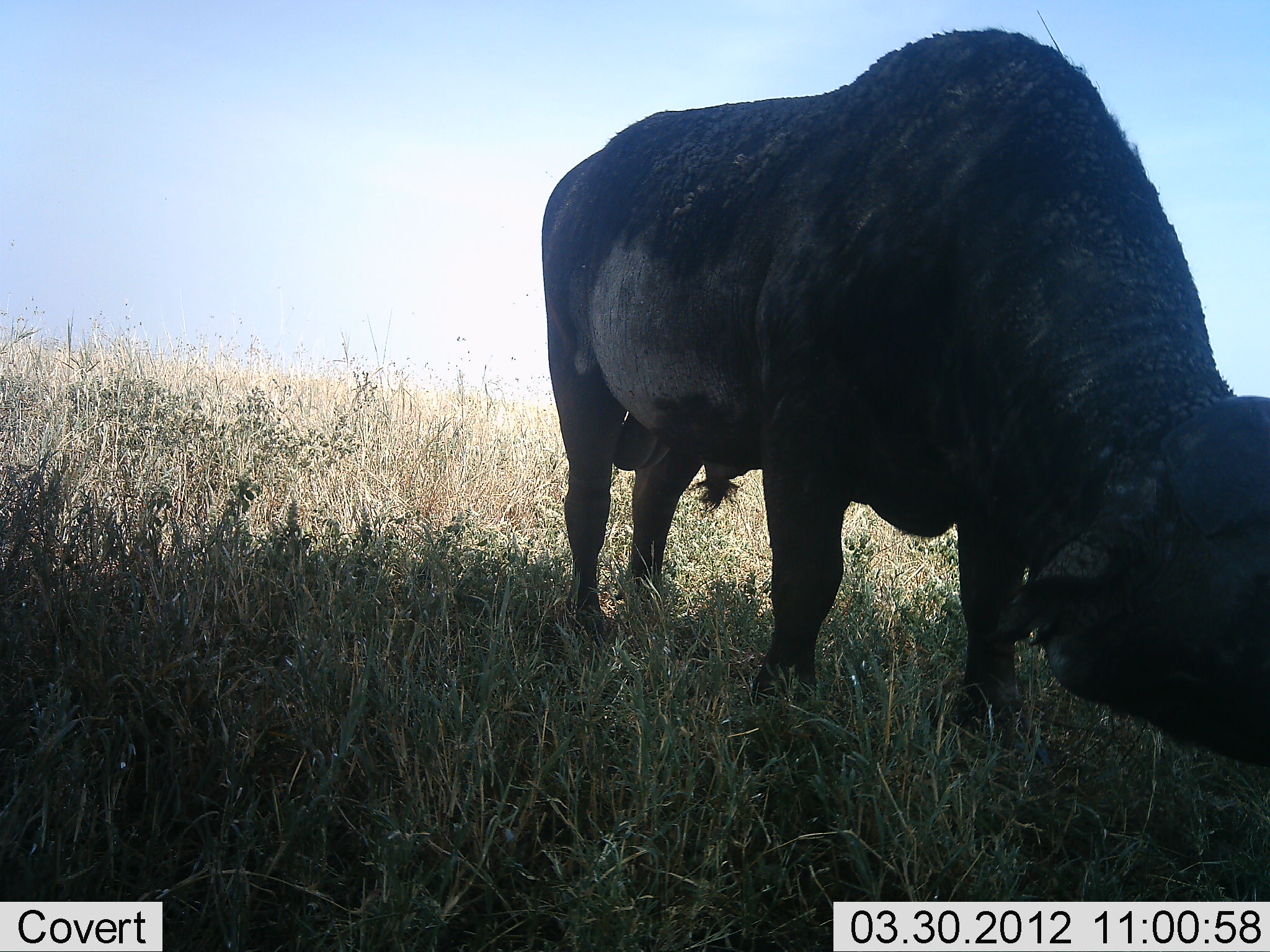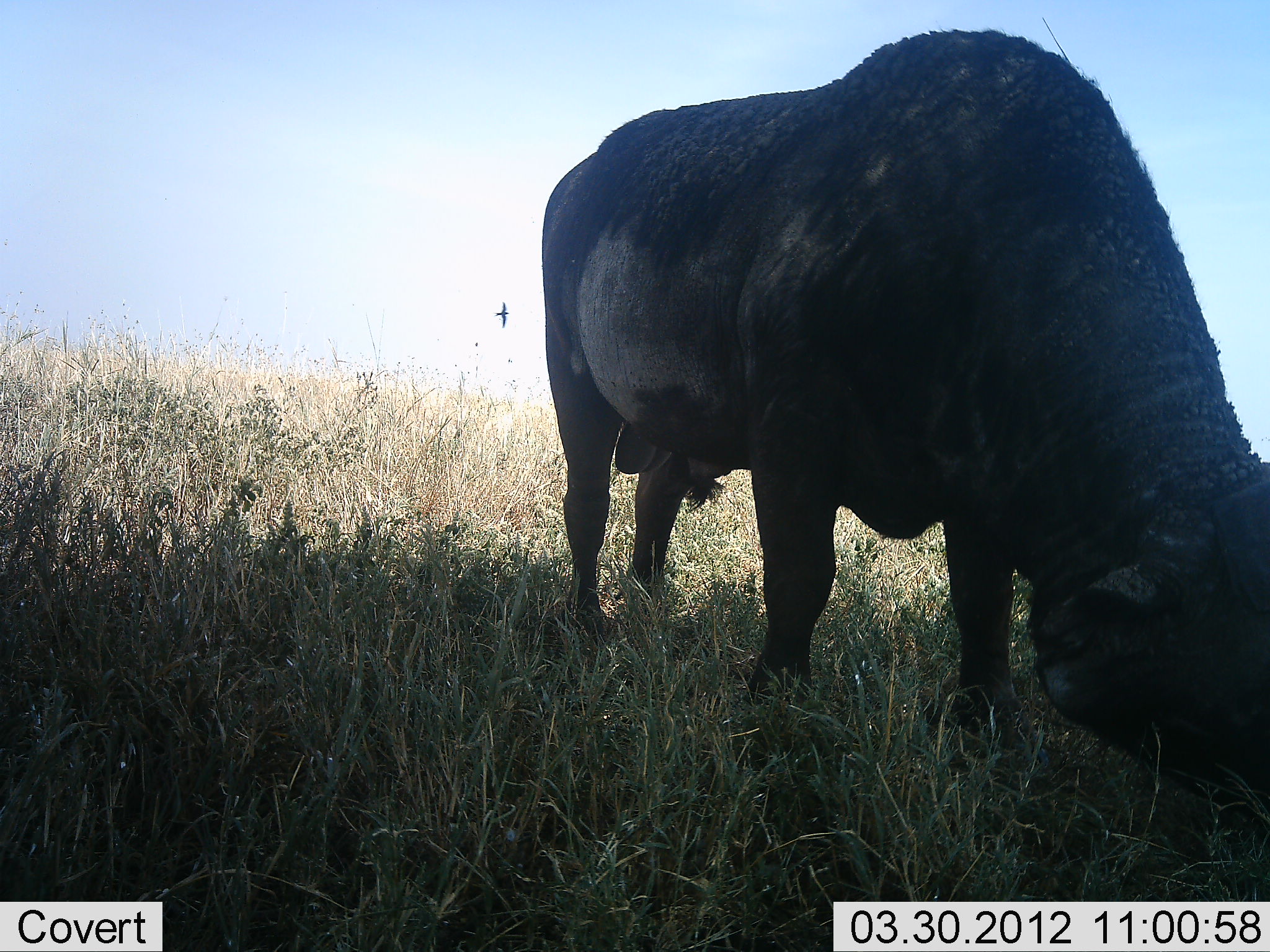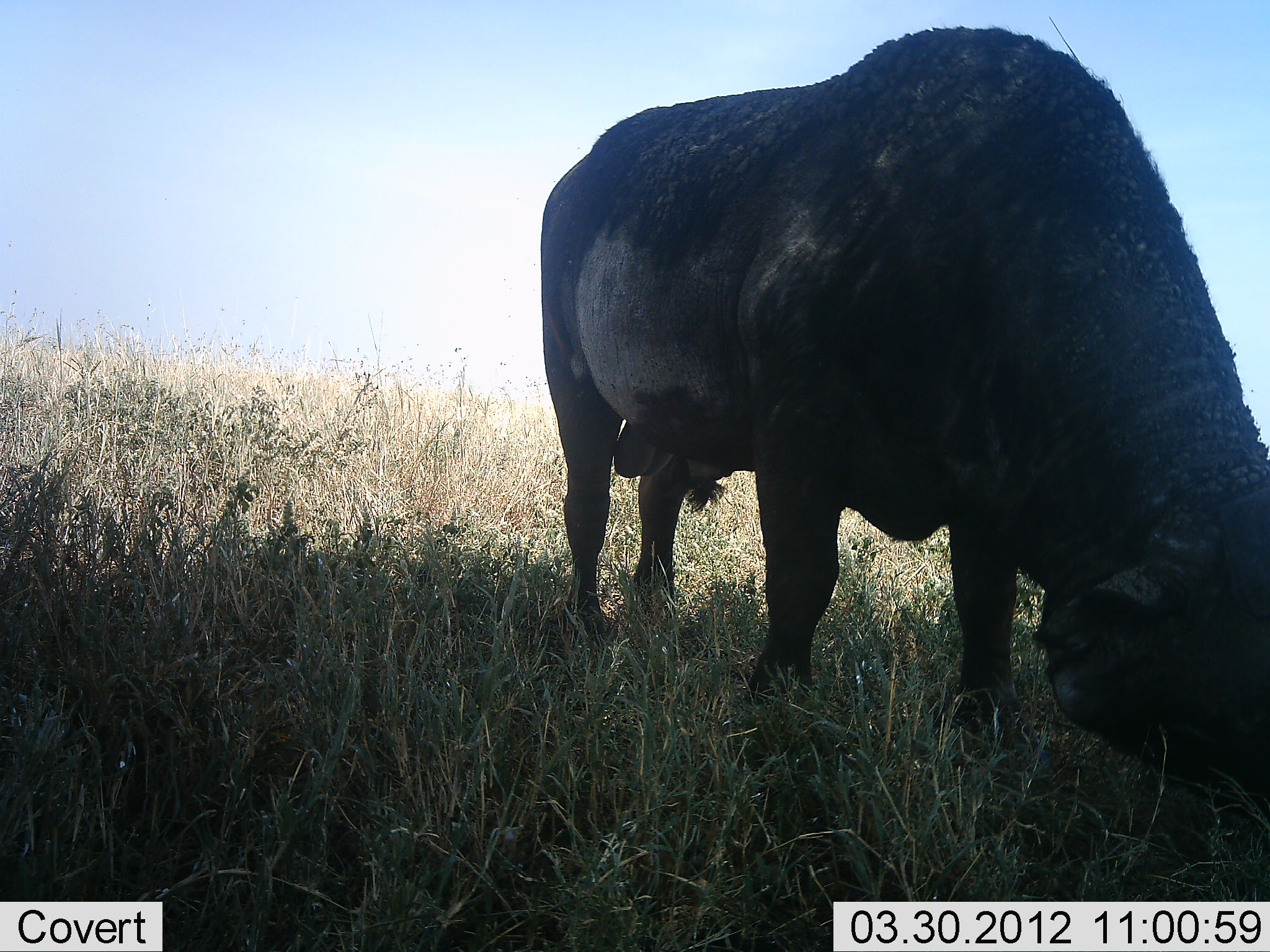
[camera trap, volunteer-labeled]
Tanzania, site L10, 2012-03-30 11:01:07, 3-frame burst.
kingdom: Animalia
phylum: Chordata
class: Mammalia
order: Artiodactyla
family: Bovidae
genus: Syncerus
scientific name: Syncerus caffer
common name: cape buffalo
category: buffalo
Buffalo (cape buffalo) (Syncerus caffer), count 1. Behavior (volunteer vote fractions): standing 18%, resting 0%, moving 0%, interacting 0%. Young present (vote fraction): 0%. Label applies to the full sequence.